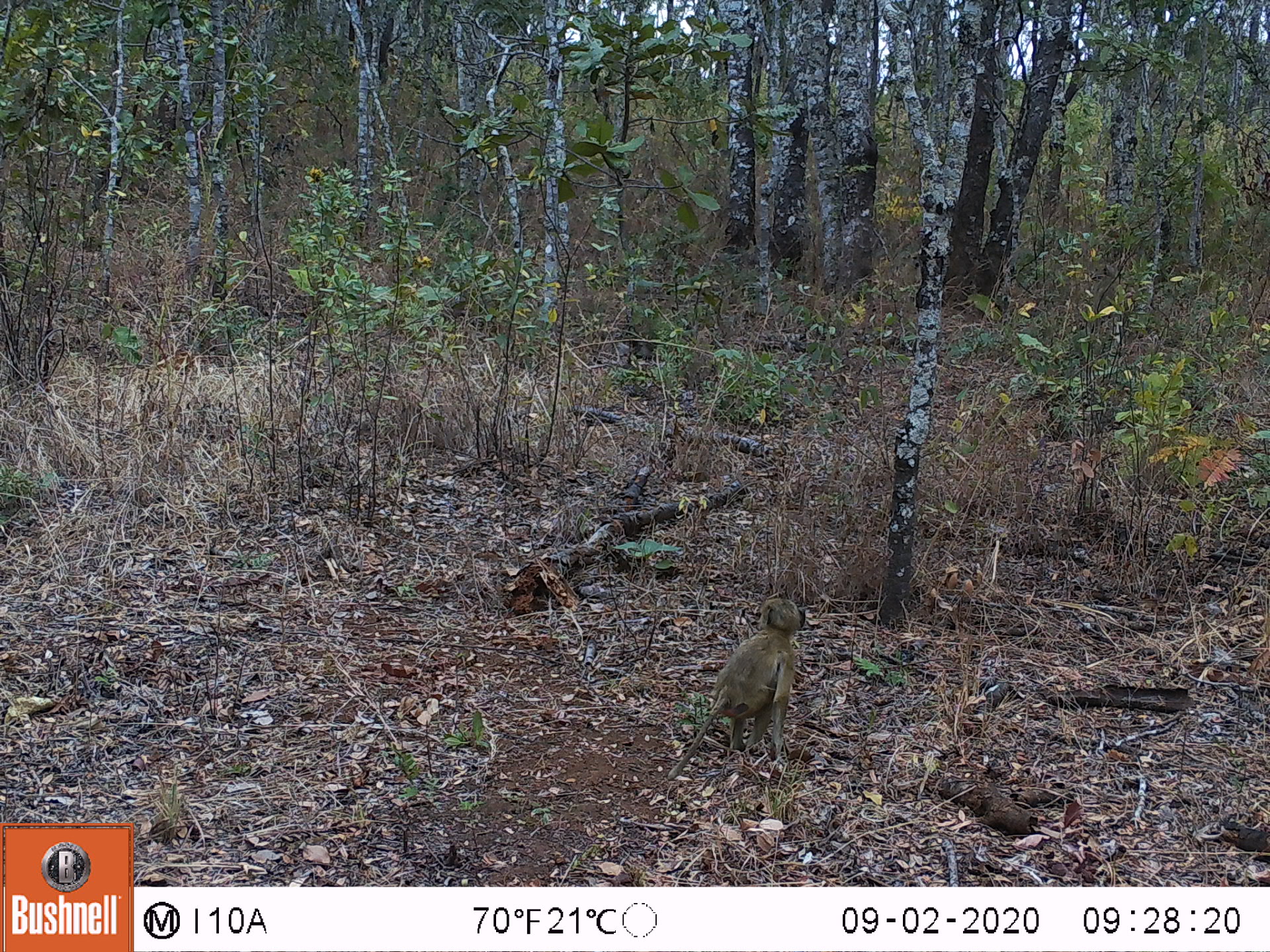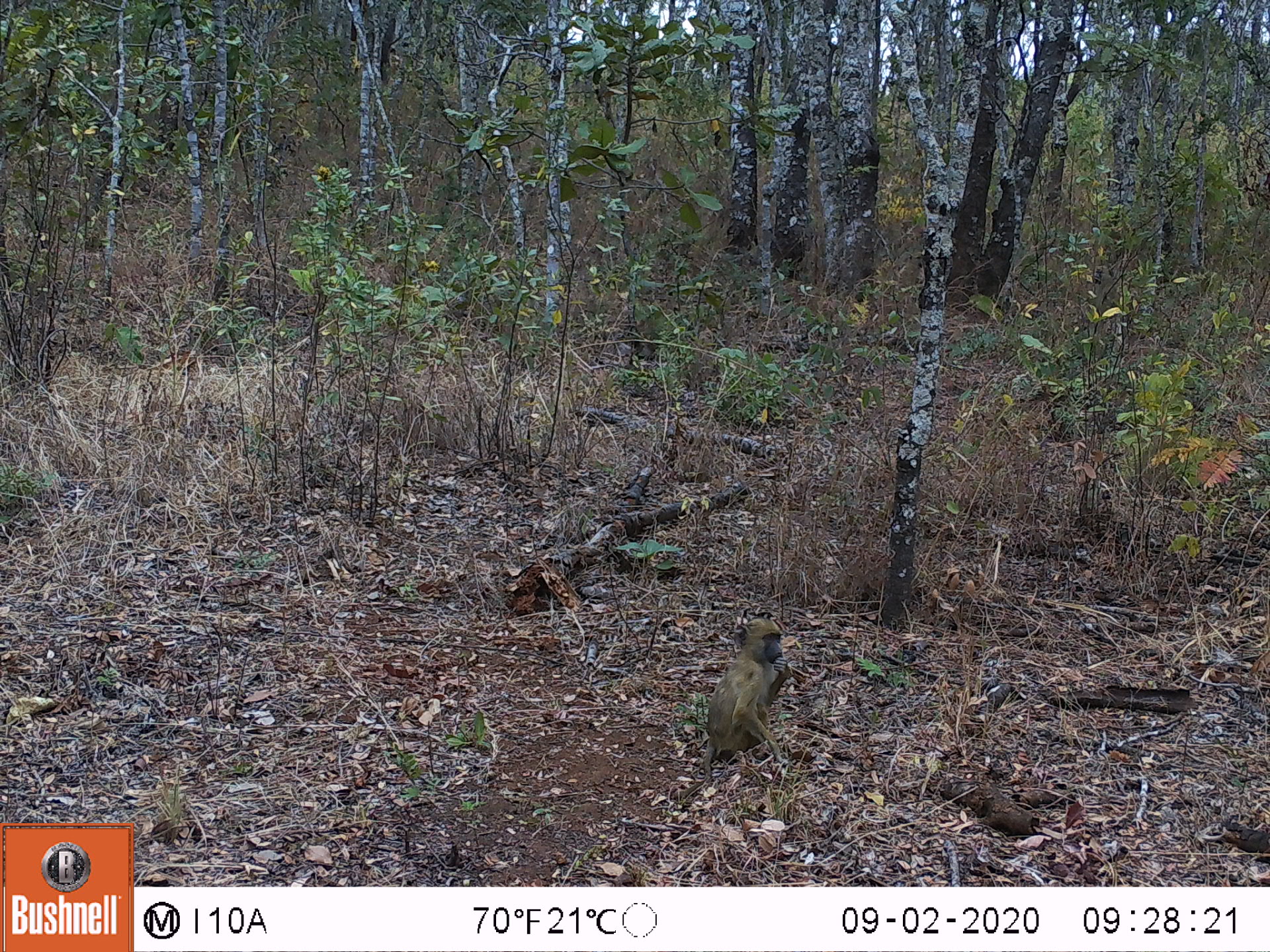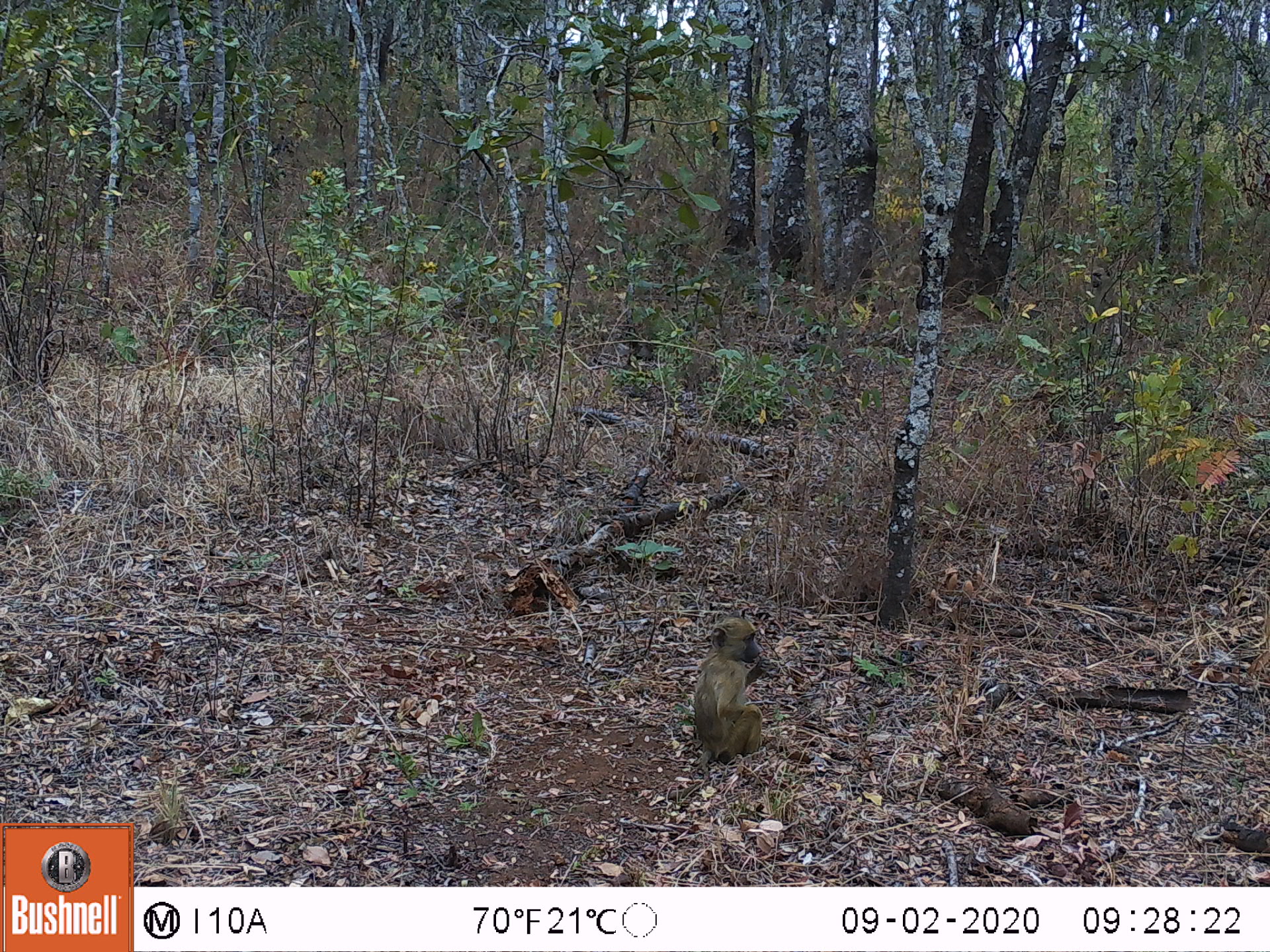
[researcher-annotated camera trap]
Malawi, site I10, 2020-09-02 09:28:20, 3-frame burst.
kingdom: Animalia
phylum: Chordata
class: Mammalia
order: Primates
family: Cercopithecidae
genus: Papio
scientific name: Papio cynocephalus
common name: yellow baboon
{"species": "yellow baboon (Papio cynocephalus)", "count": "1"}